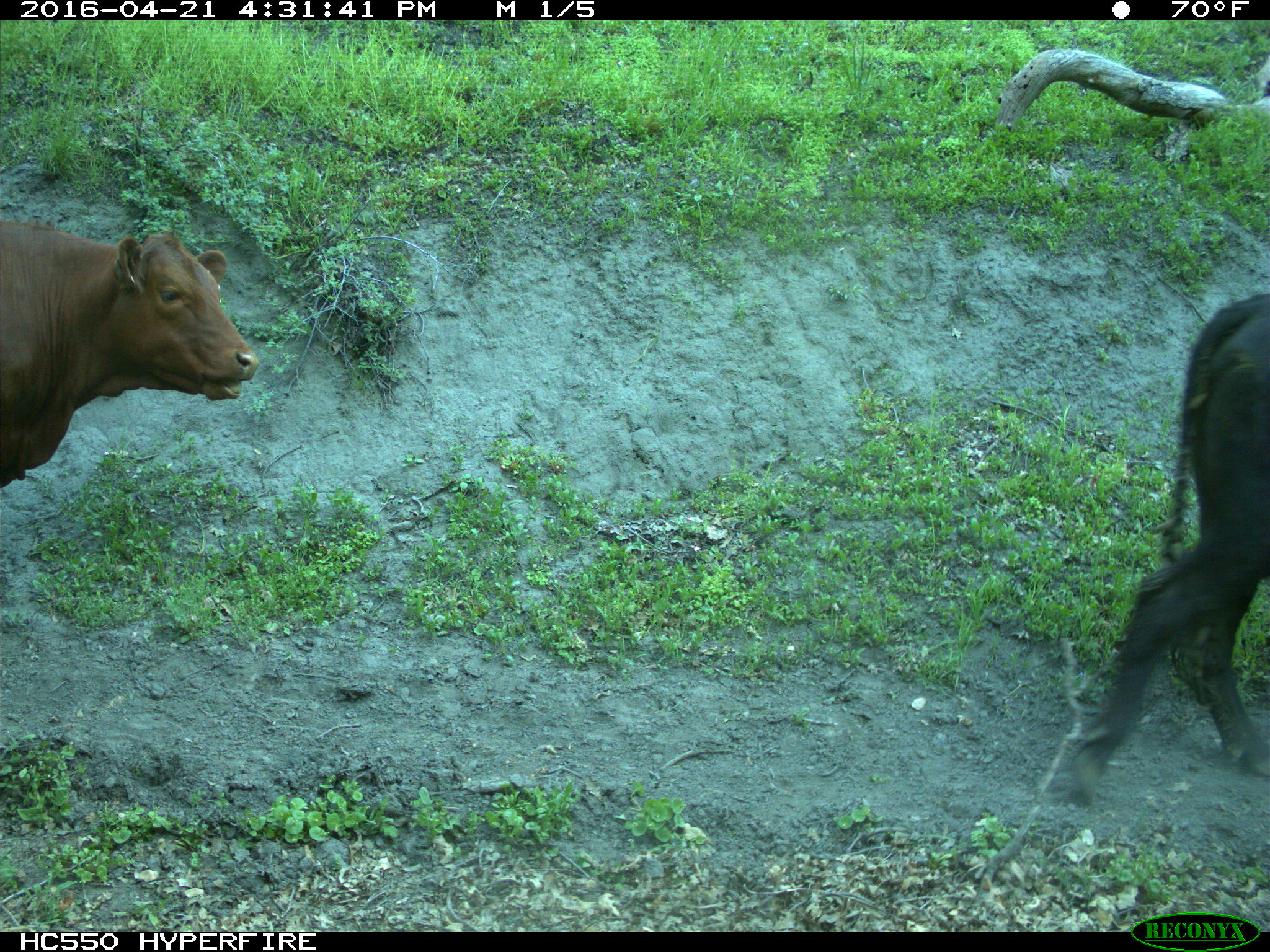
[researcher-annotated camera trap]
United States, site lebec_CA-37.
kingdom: Animalia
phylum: Chordata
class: Mammalia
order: Artiodactyla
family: Bovidae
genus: Bos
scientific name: Bos taurus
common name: domestic cow